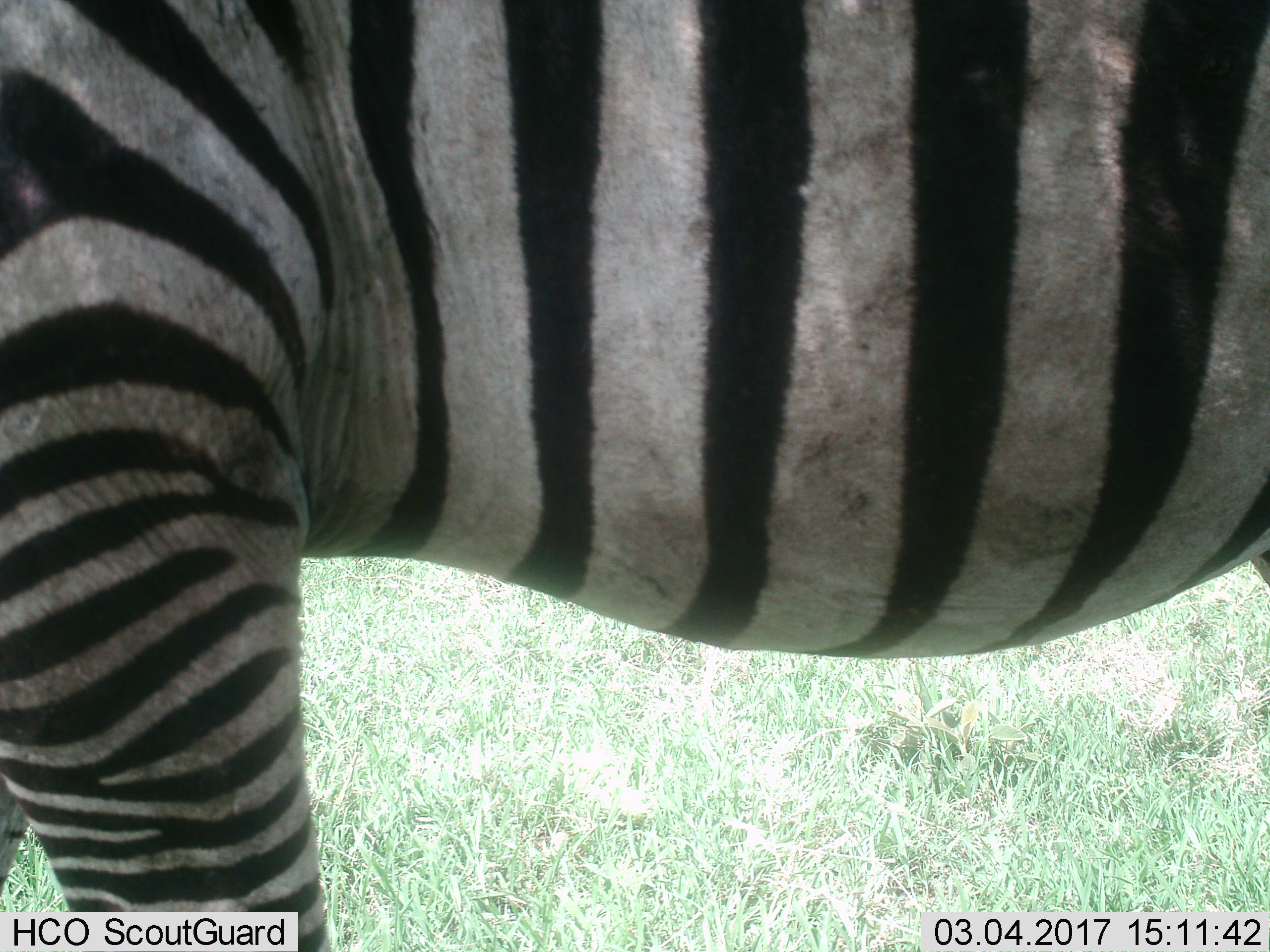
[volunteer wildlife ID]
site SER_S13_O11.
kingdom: Animalia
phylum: Chordata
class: Mammalia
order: Perissodactyla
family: Equidae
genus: Equus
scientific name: Equus quagga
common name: plains zebra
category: zebraplains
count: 1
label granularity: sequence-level